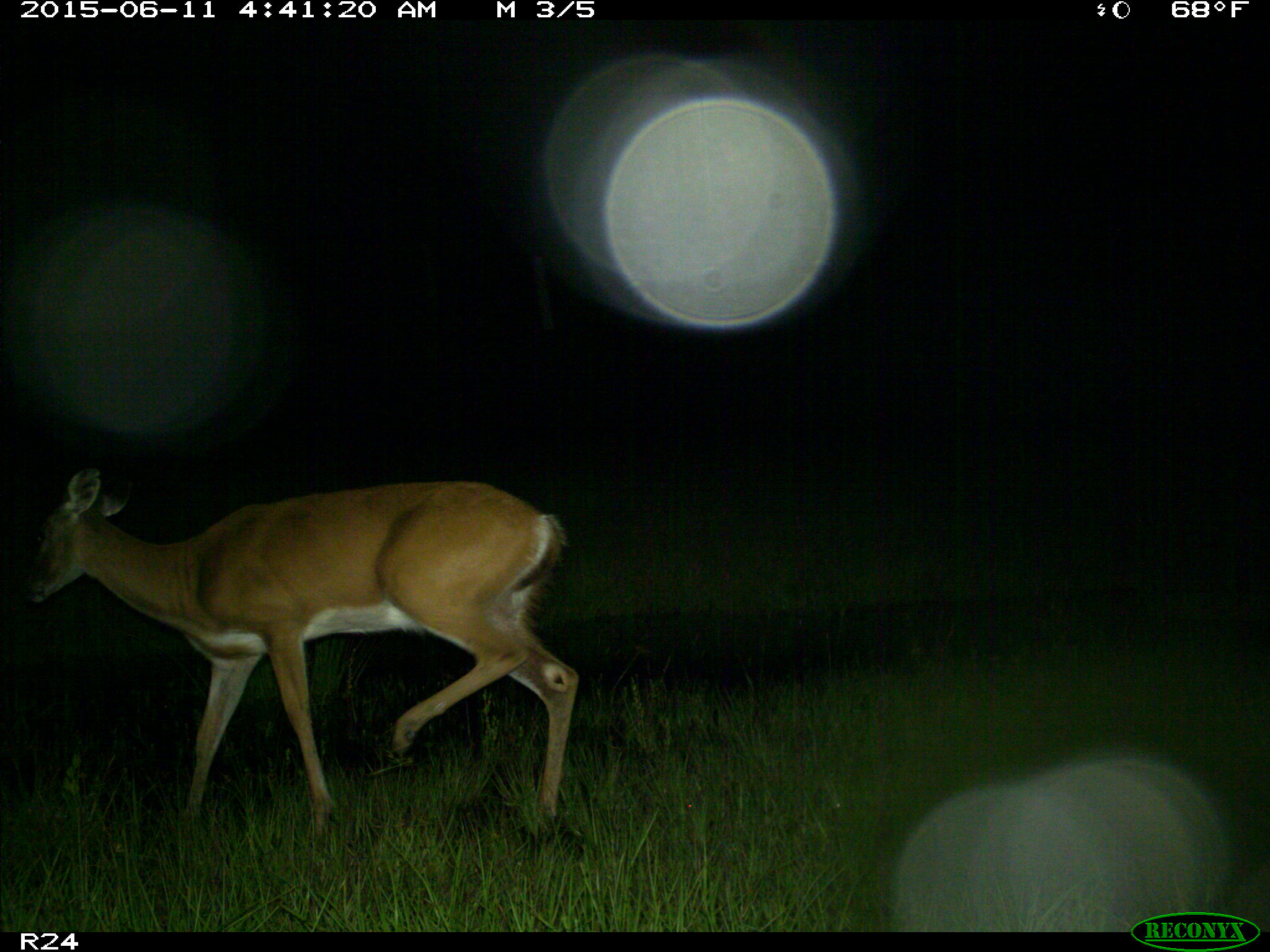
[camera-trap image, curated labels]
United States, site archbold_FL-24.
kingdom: Animalia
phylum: Chordata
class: Mammalia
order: Artiodactyla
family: Bovidae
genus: Bos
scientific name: Bos taurus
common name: domestic cow